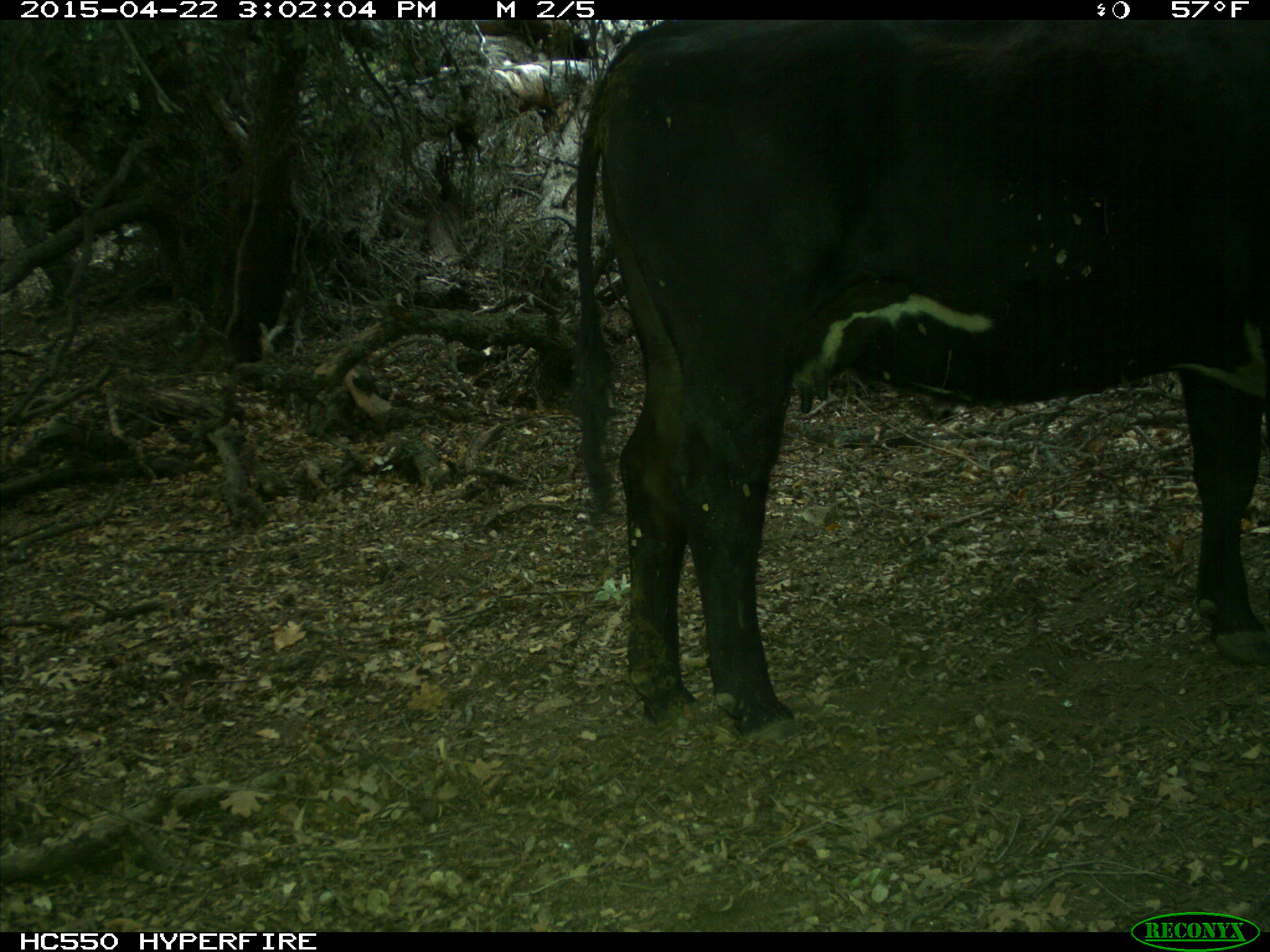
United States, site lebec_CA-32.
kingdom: Animalia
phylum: Chordata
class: Mammalia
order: Artiodactyla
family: Bovidae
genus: Bos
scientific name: Bos taurus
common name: domestic cow